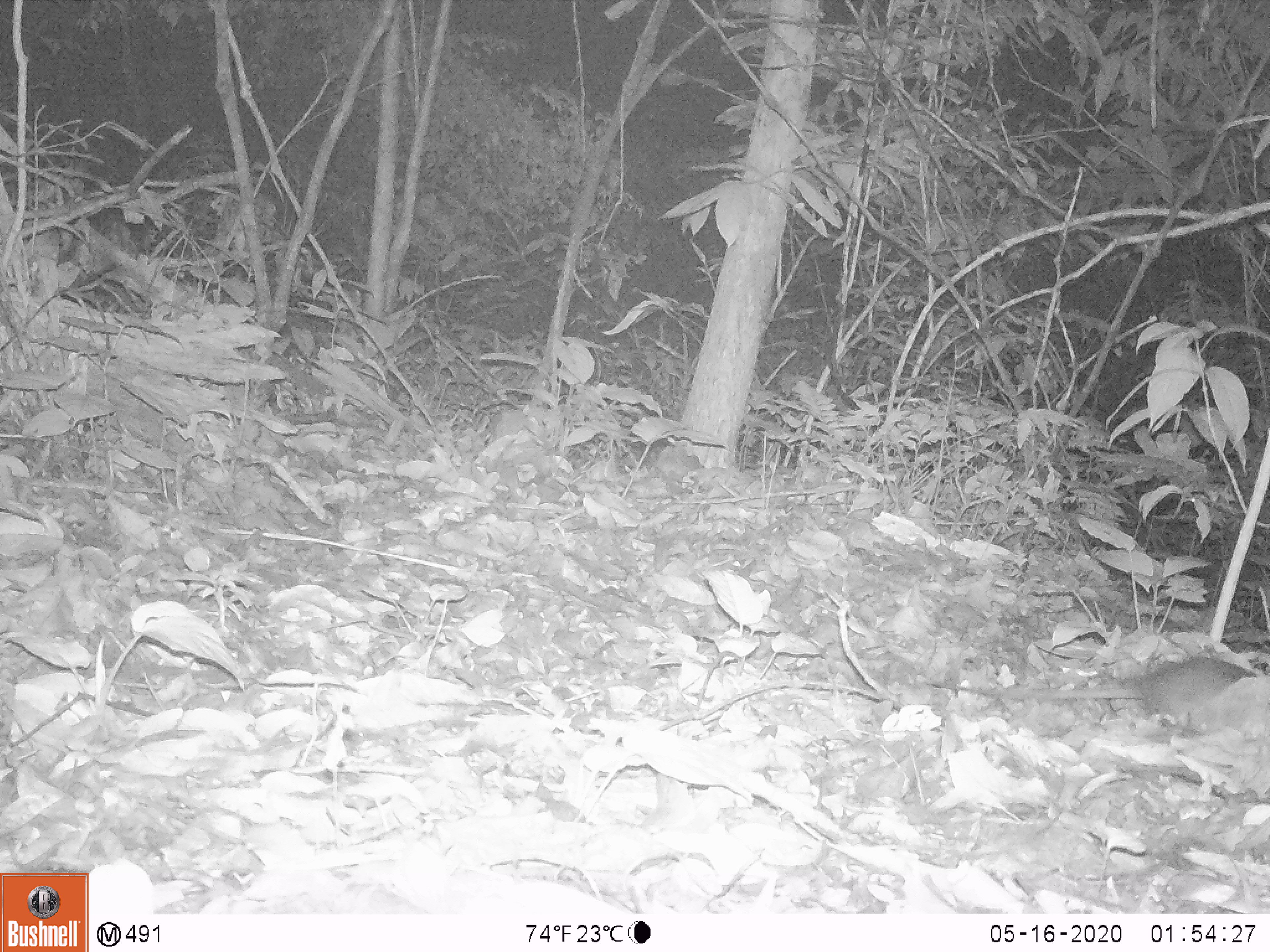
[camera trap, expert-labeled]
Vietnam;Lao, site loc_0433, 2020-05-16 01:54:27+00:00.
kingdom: Animalia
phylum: Chordata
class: Mammalia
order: Rodentia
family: Muridae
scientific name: Muridae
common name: old-world mice and rats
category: unidentified murid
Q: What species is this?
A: Unidentified murid (old-world mice and rats) (Muridae).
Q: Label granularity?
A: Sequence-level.